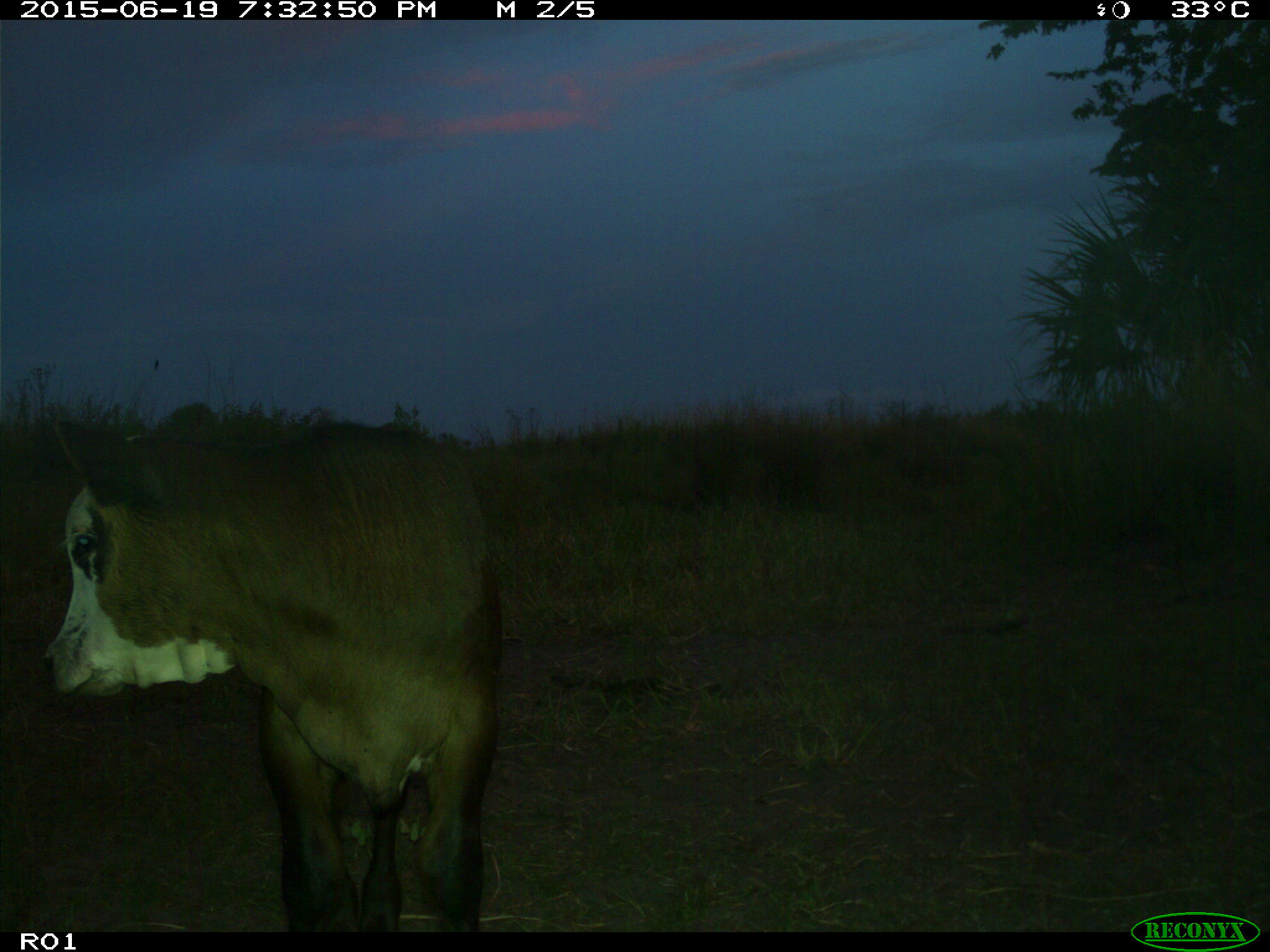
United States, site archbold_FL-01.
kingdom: Animalia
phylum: Chordata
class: Mammalia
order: Artiodactyla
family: Bovidae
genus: Bos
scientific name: Bos taurus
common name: domestic cow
Bos taurus (domestic cow).